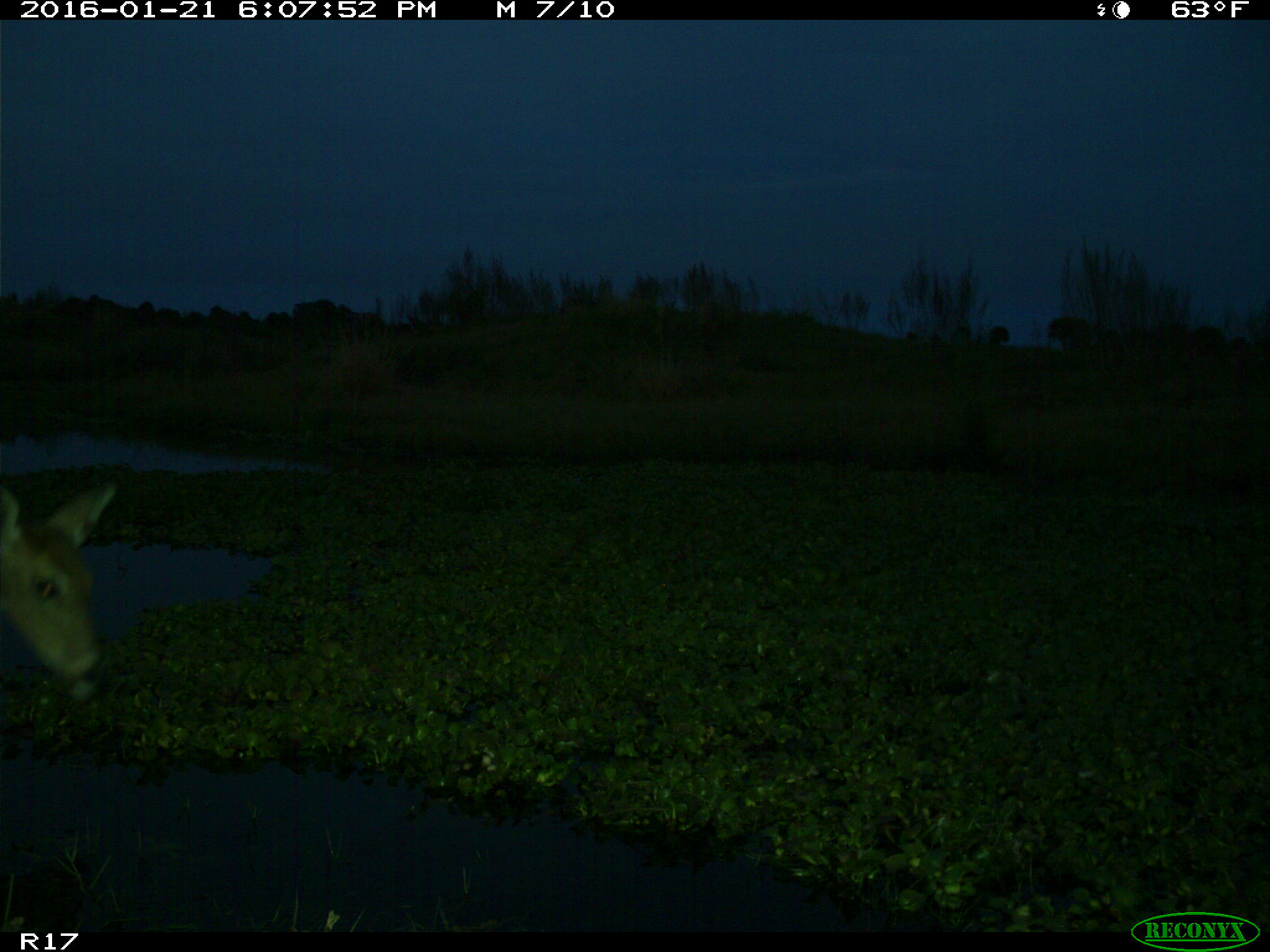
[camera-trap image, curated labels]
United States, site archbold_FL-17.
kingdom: Animalia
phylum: Chordata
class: Mammalia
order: Artiodactyla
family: Cervidae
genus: Odocoileus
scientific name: Odocoileus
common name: deer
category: unidentified deer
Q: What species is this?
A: Unidentified deer (deer) (Odocoileus).